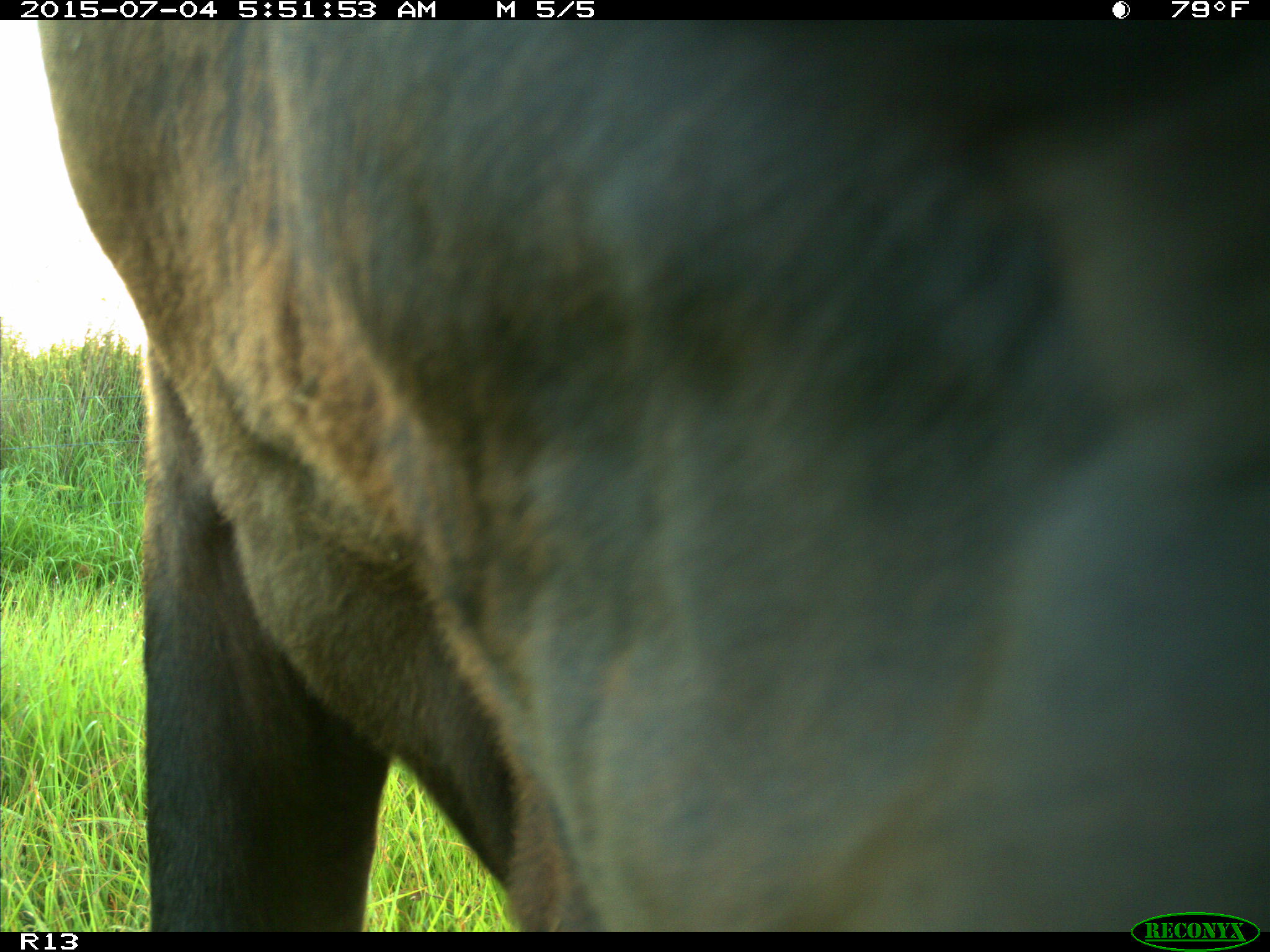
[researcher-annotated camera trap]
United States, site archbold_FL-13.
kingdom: Animalia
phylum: Chordata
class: Mammalia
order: Artiodactyla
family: Bovidae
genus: Bos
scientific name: Bos taurus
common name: domestic cow